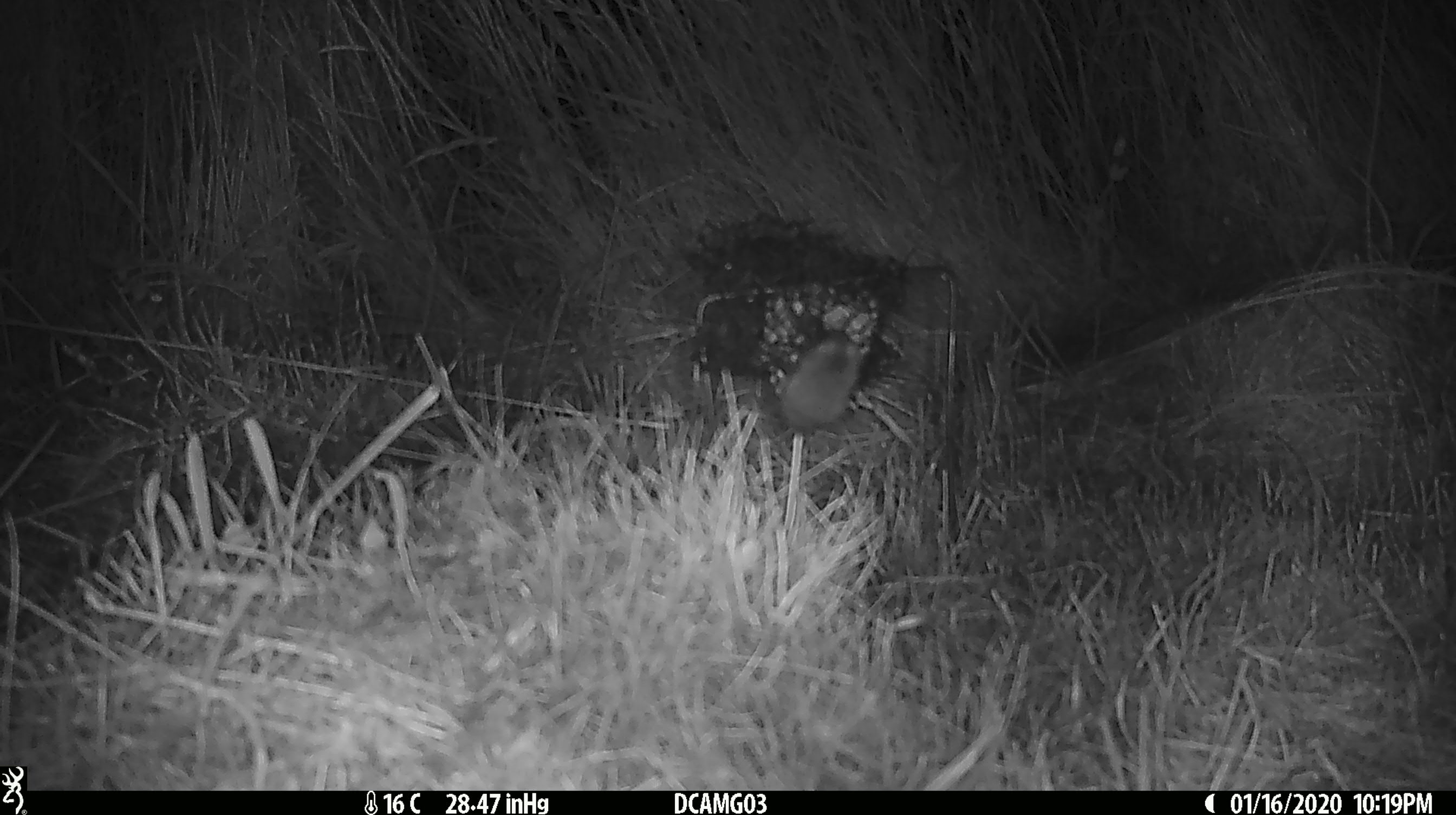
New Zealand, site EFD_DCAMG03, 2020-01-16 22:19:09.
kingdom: Animalia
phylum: Chordata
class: Mammalia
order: Rodentia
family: Muridae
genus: Mus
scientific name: Mus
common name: mouse